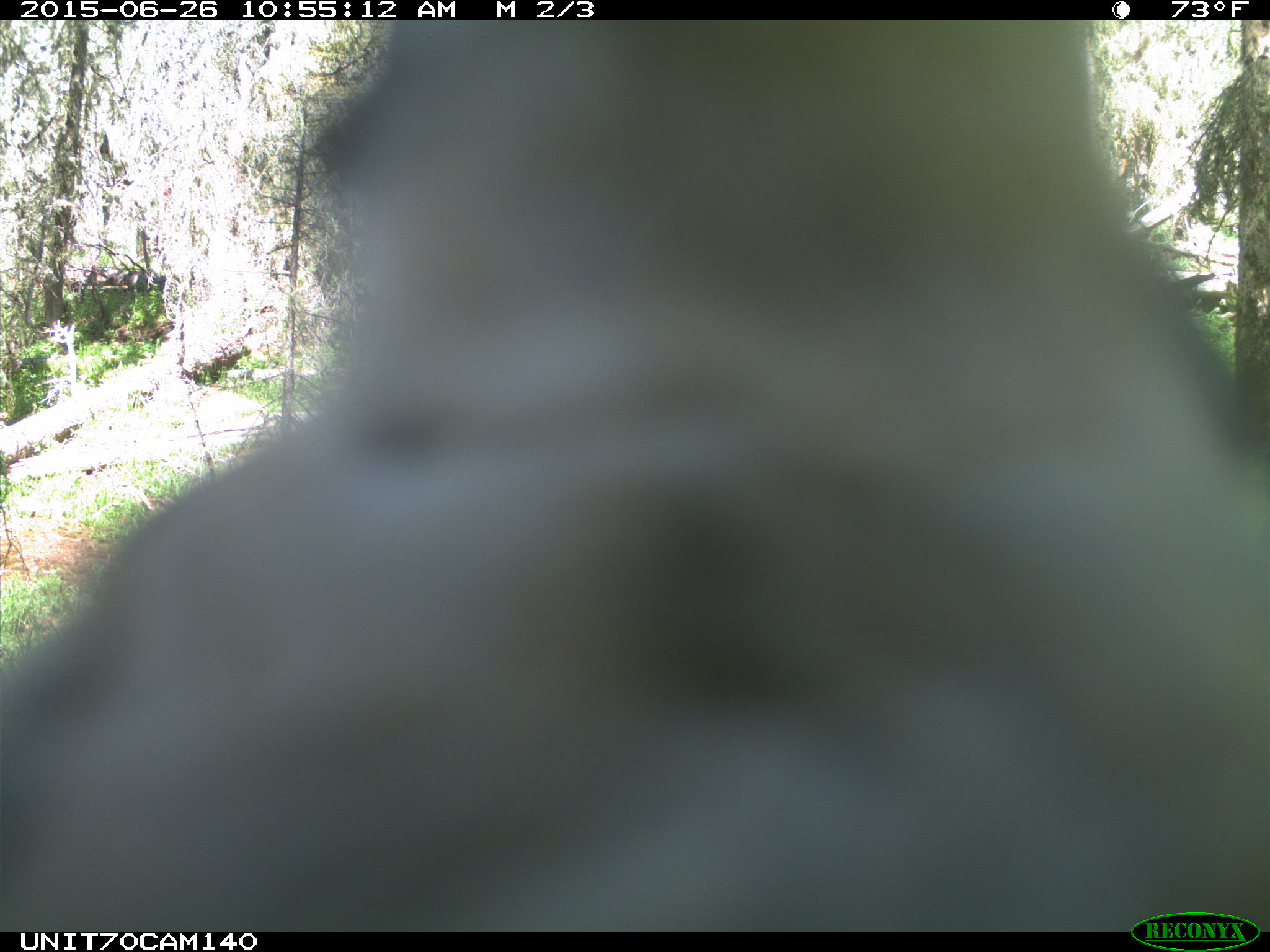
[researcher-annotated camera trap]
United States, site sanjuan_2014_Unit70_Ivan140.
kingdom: Animalia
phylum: Chordata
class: Aves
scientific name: Aves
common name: birds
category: unidentified bird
Unidentified bird (birds) (Aves).